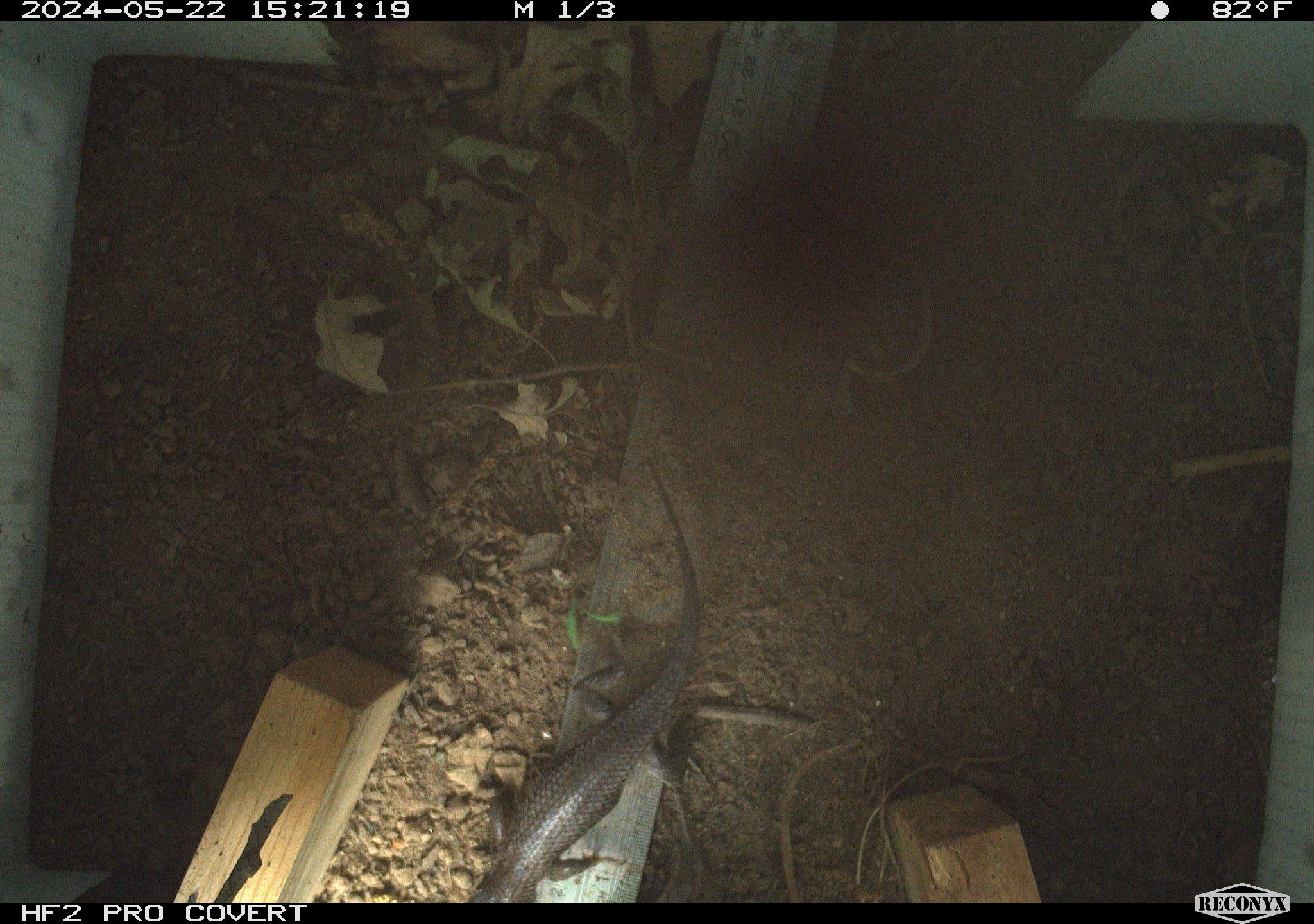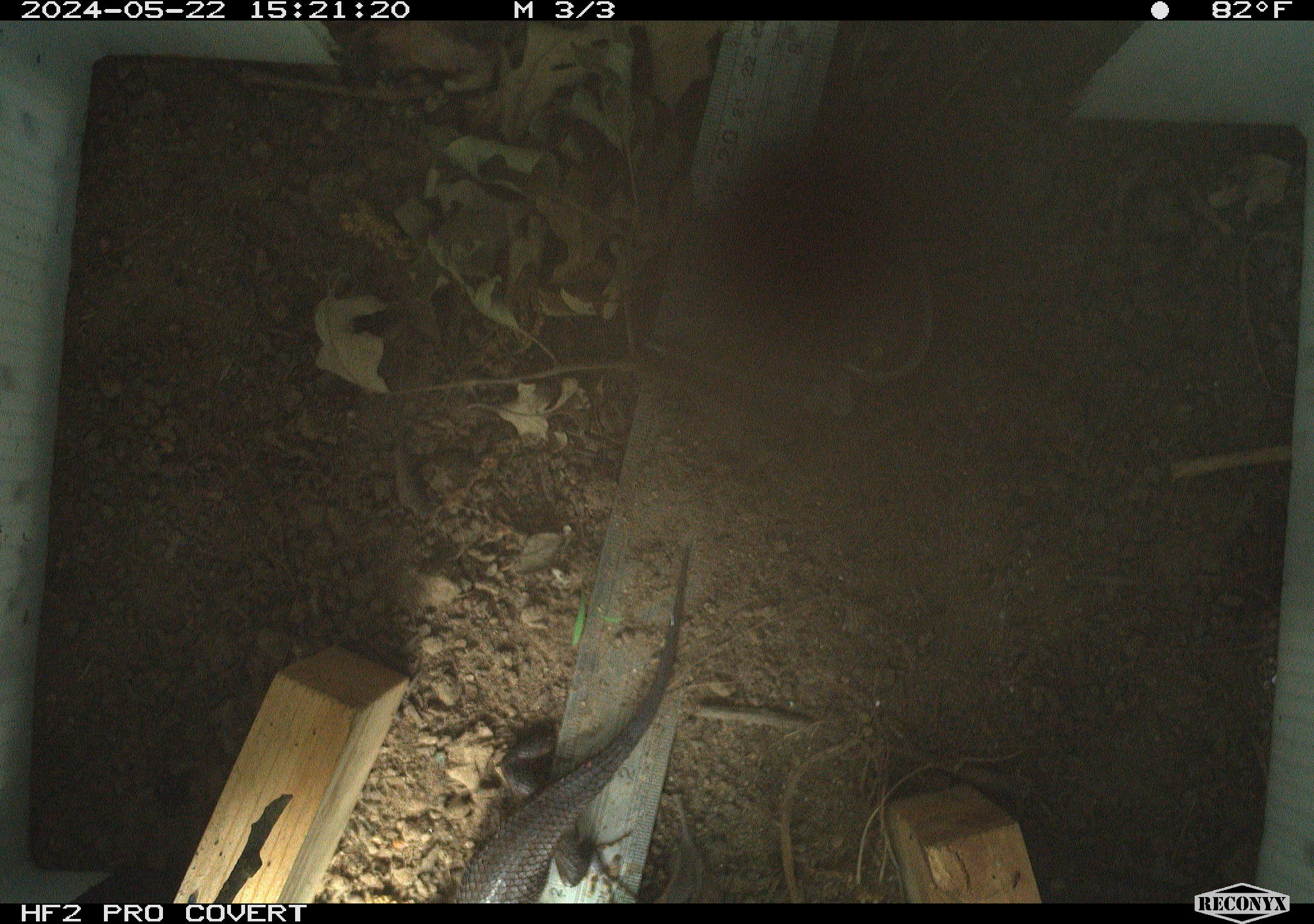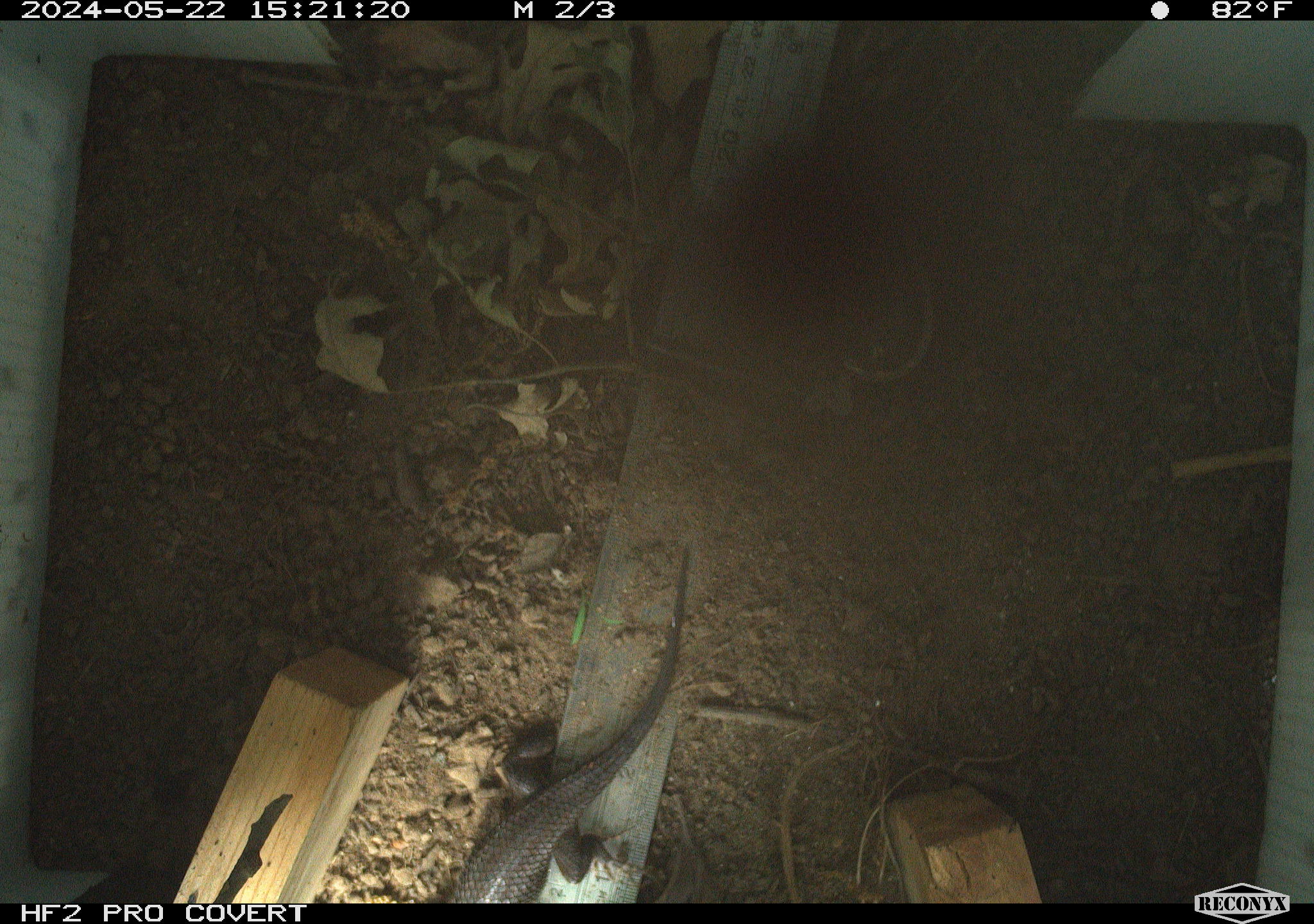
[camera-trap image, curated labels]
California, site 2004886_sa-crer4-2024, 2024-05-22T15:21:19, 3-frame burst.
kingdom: Animalia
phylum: Chordata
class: Reptilia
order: Squamata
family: Phrynosomatidae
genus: Sceloporus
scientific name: Sceloporus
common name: spiny lizards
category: sceloporus species